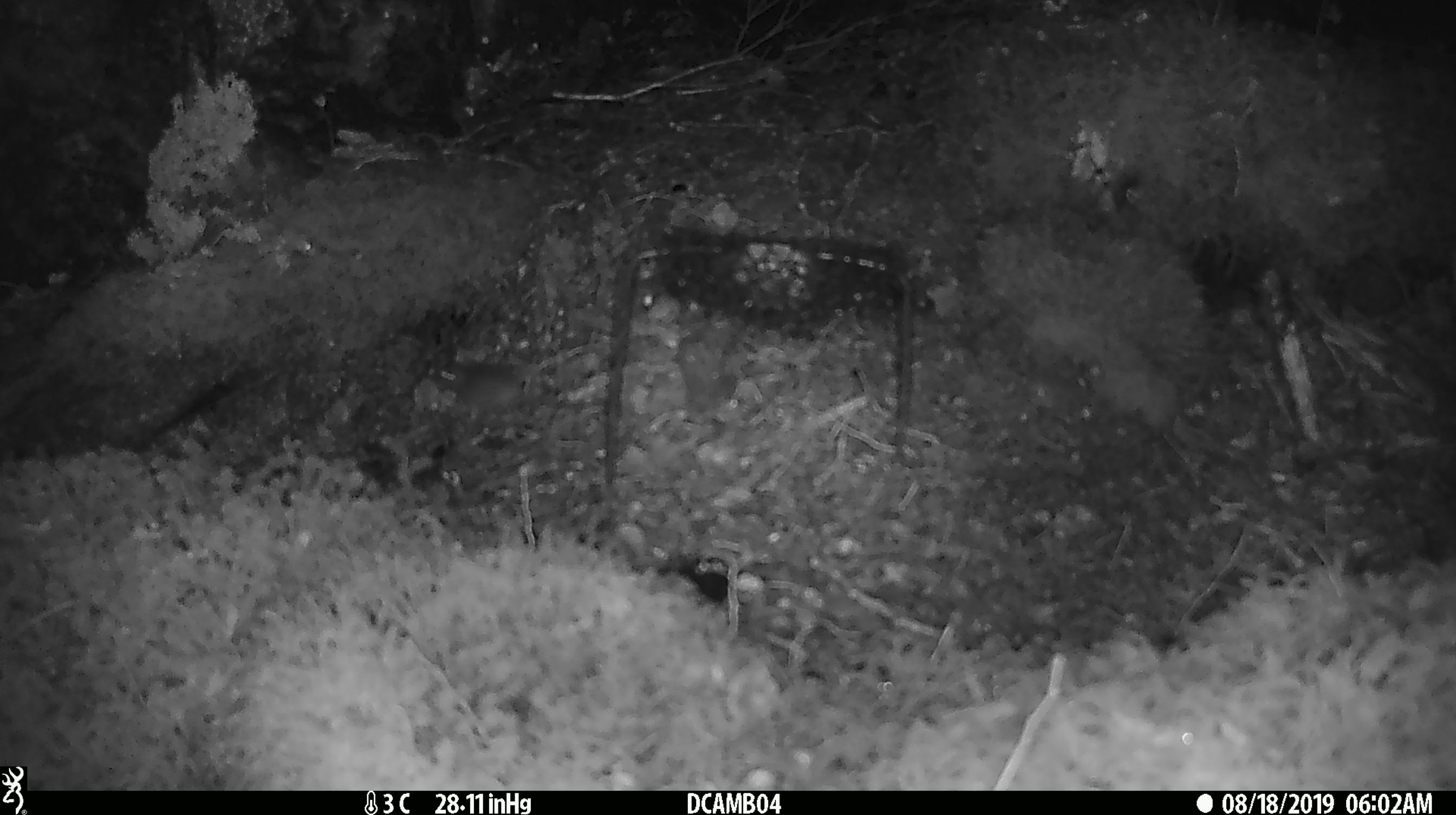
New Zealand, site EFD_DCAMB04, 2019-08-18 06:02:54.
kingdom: Animalia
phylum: Chordata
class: Mammalia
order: Rodentia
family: Muridae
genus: Mus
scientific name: Mus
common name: mouse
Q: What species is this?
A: Mouse (Mus).